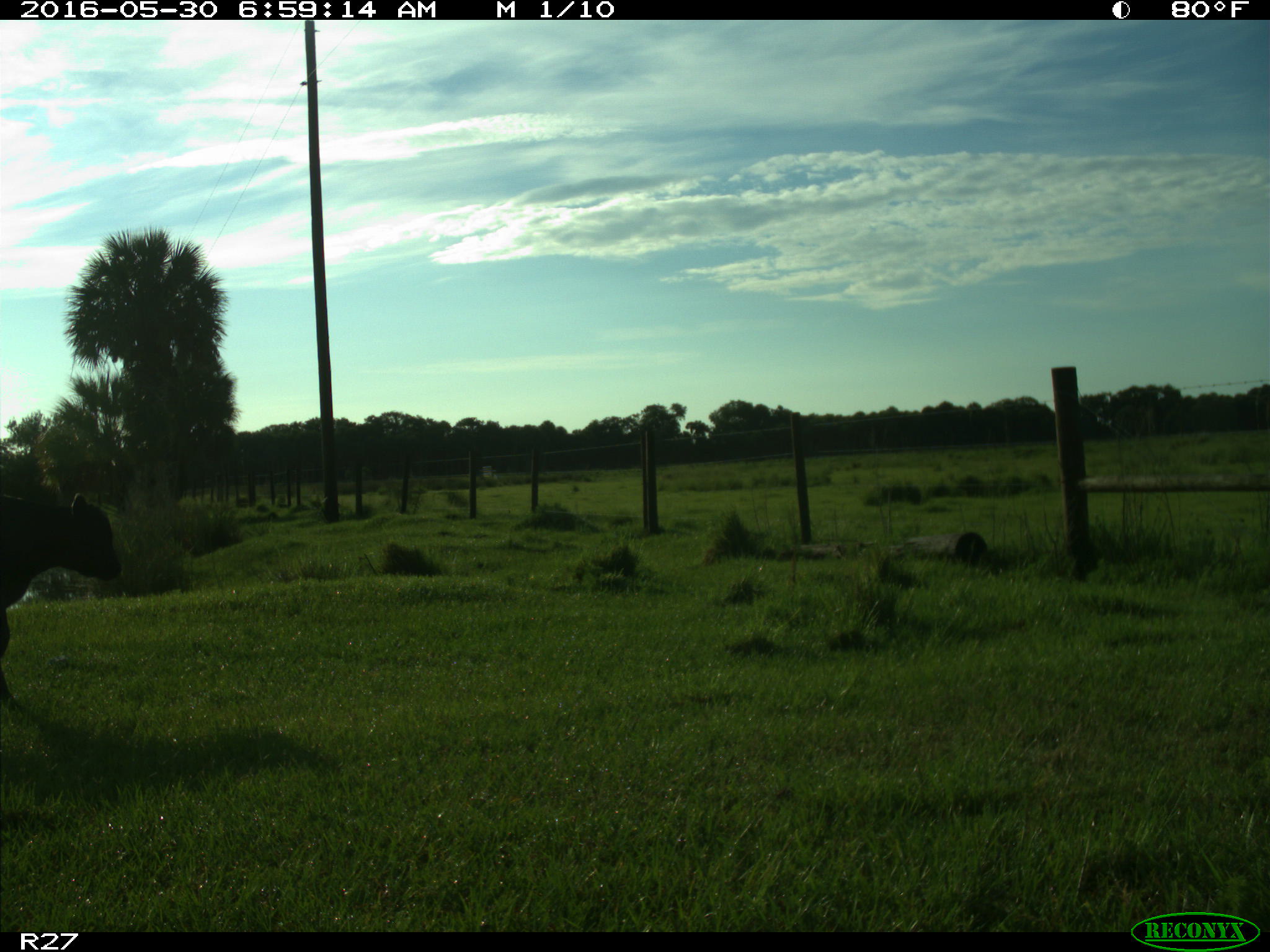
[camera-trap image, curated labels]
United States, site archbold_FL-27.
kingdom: Animalia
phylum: Chordata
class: Mammalia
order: Artiodactyla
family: Bovidae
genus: Bos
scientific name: Bos taurus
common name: domestic cow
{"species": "Bos taurus (domestic cow)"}